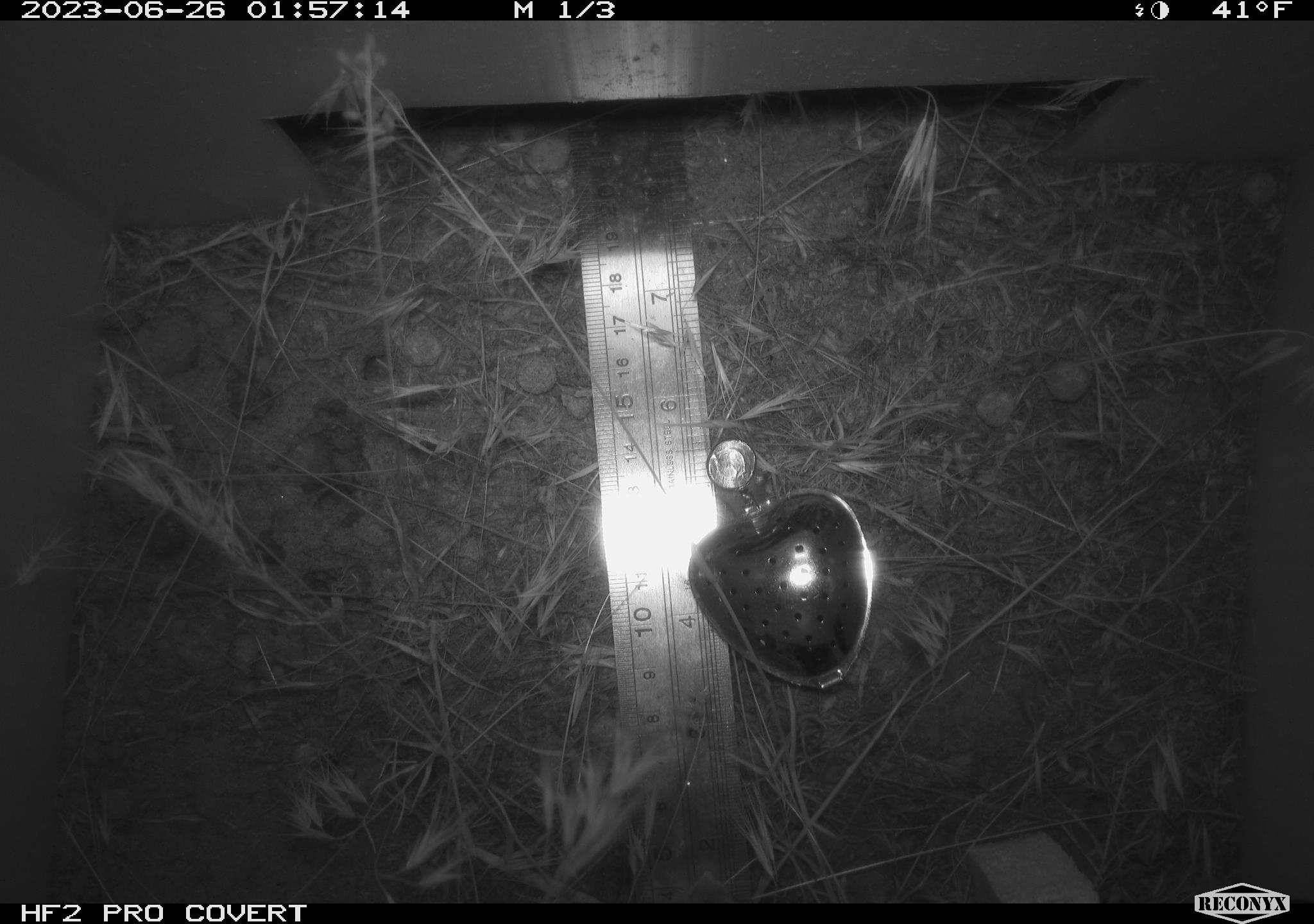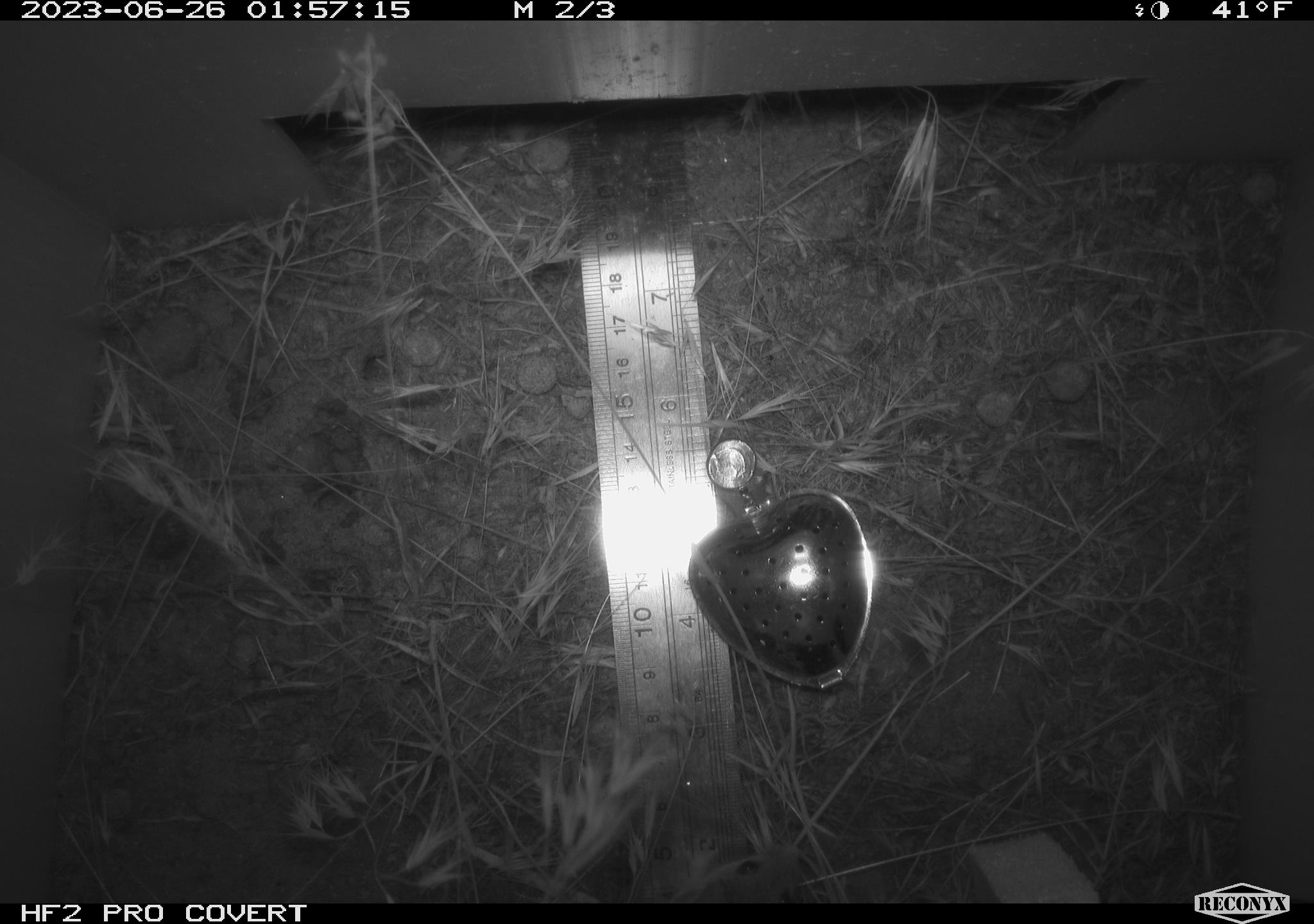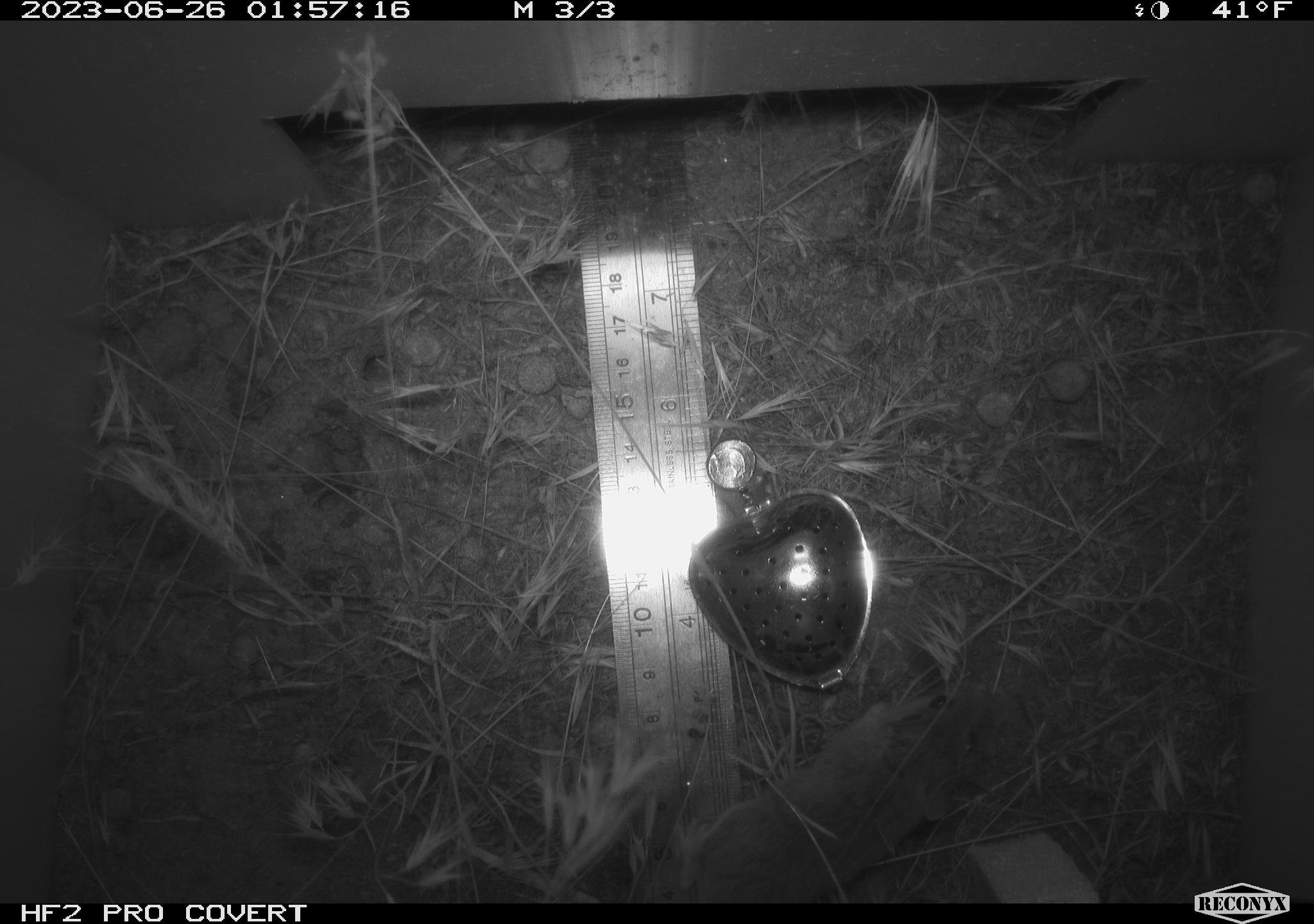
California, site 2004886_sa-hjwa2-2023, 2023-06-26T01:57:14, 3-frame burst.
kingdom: Animalia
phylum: Chordata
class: Mammalia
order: Rodentia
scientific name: Rodentia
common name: mouse species